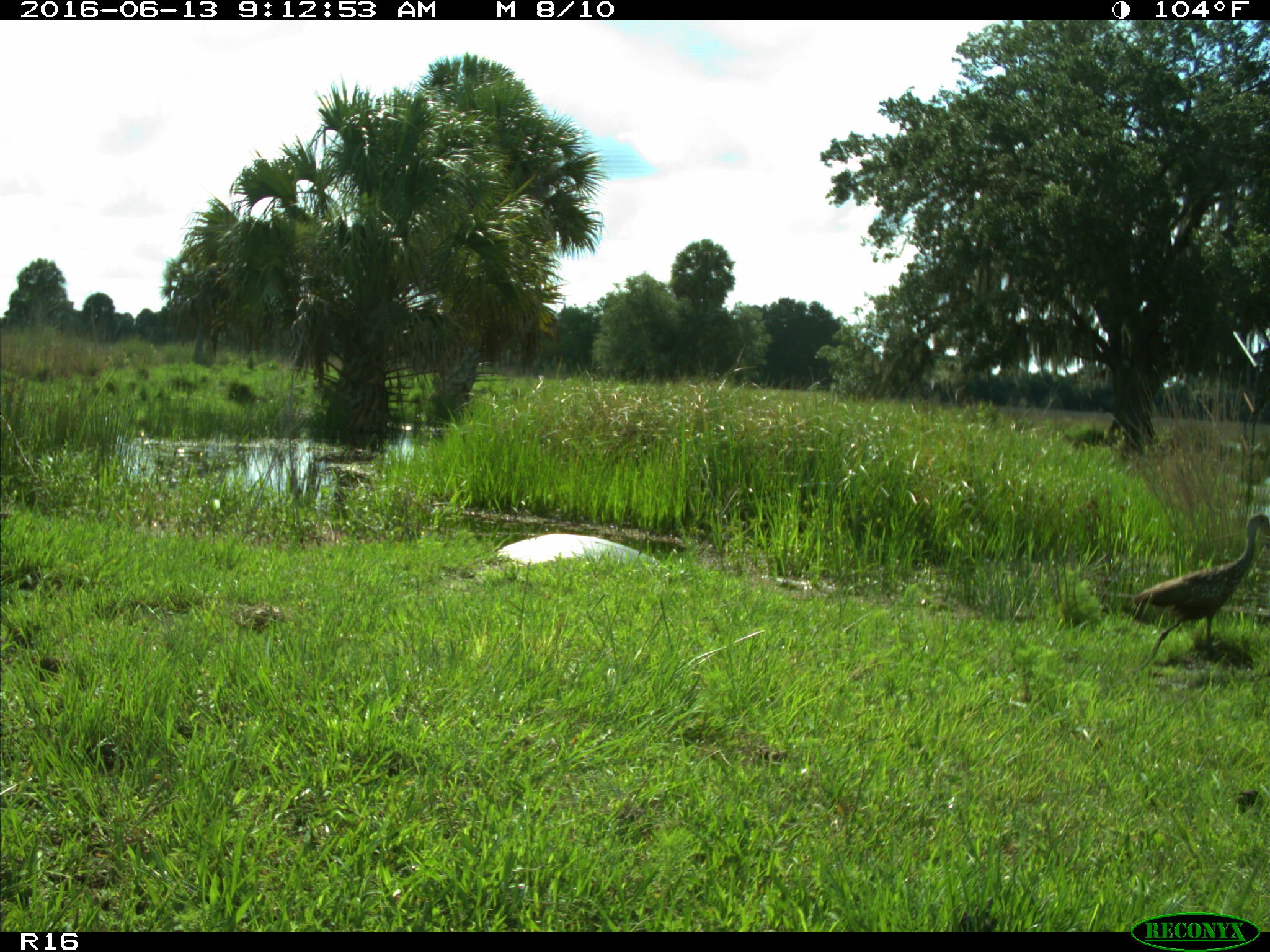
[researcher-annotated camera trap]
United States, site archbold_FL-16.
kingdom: Animalia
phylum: Chordata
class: Aves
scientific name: Aves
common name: birds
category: unidentified bird